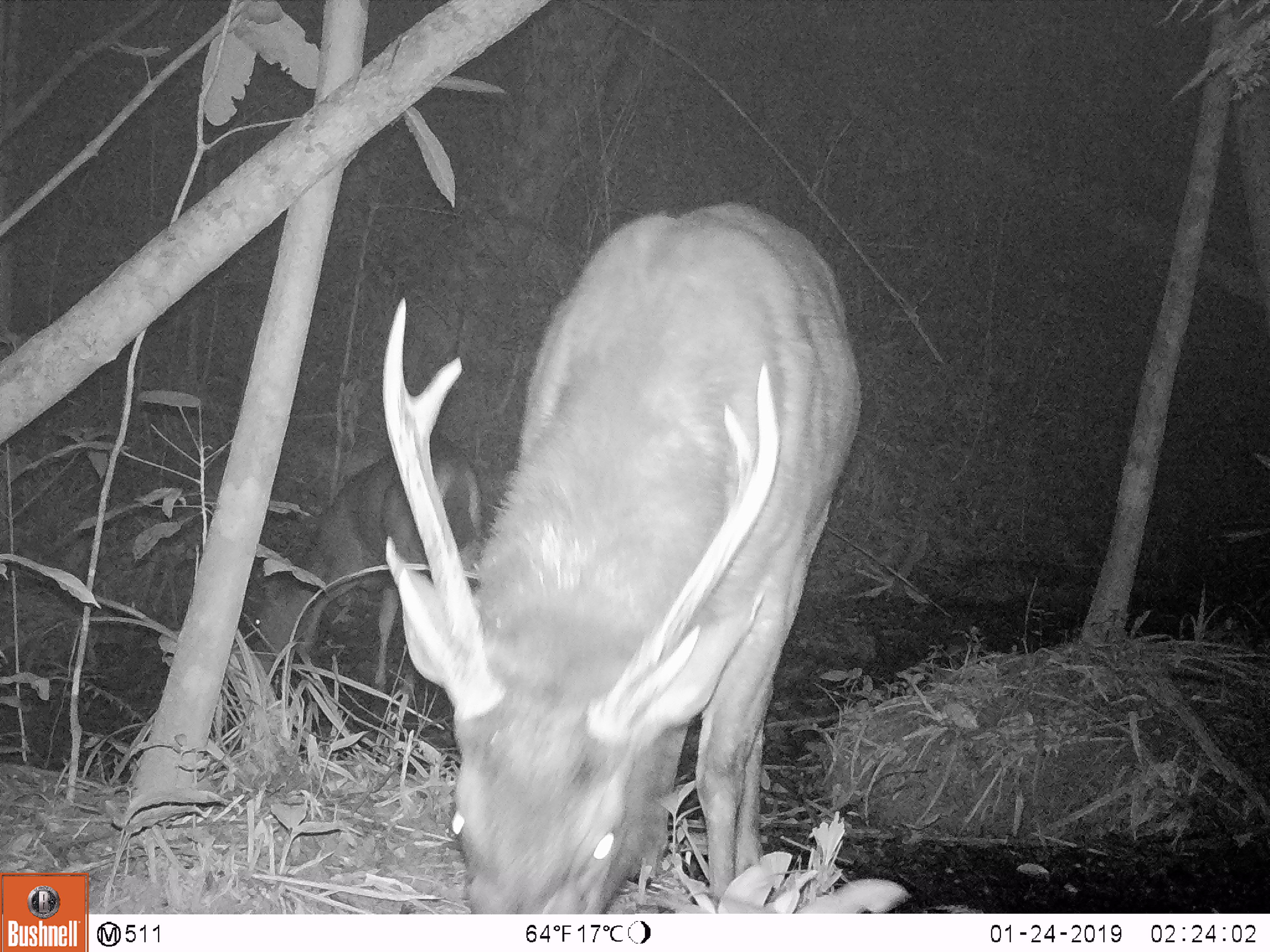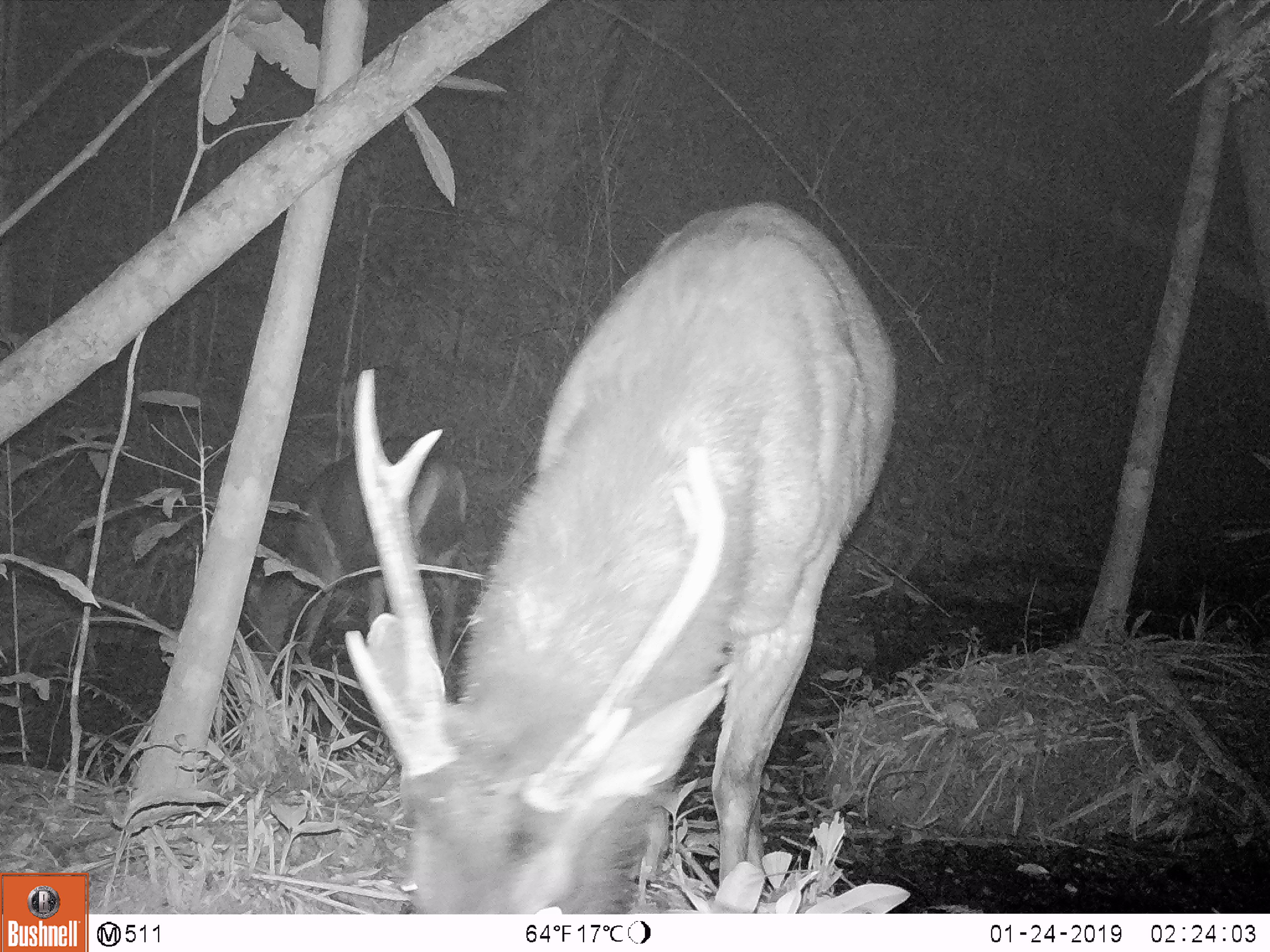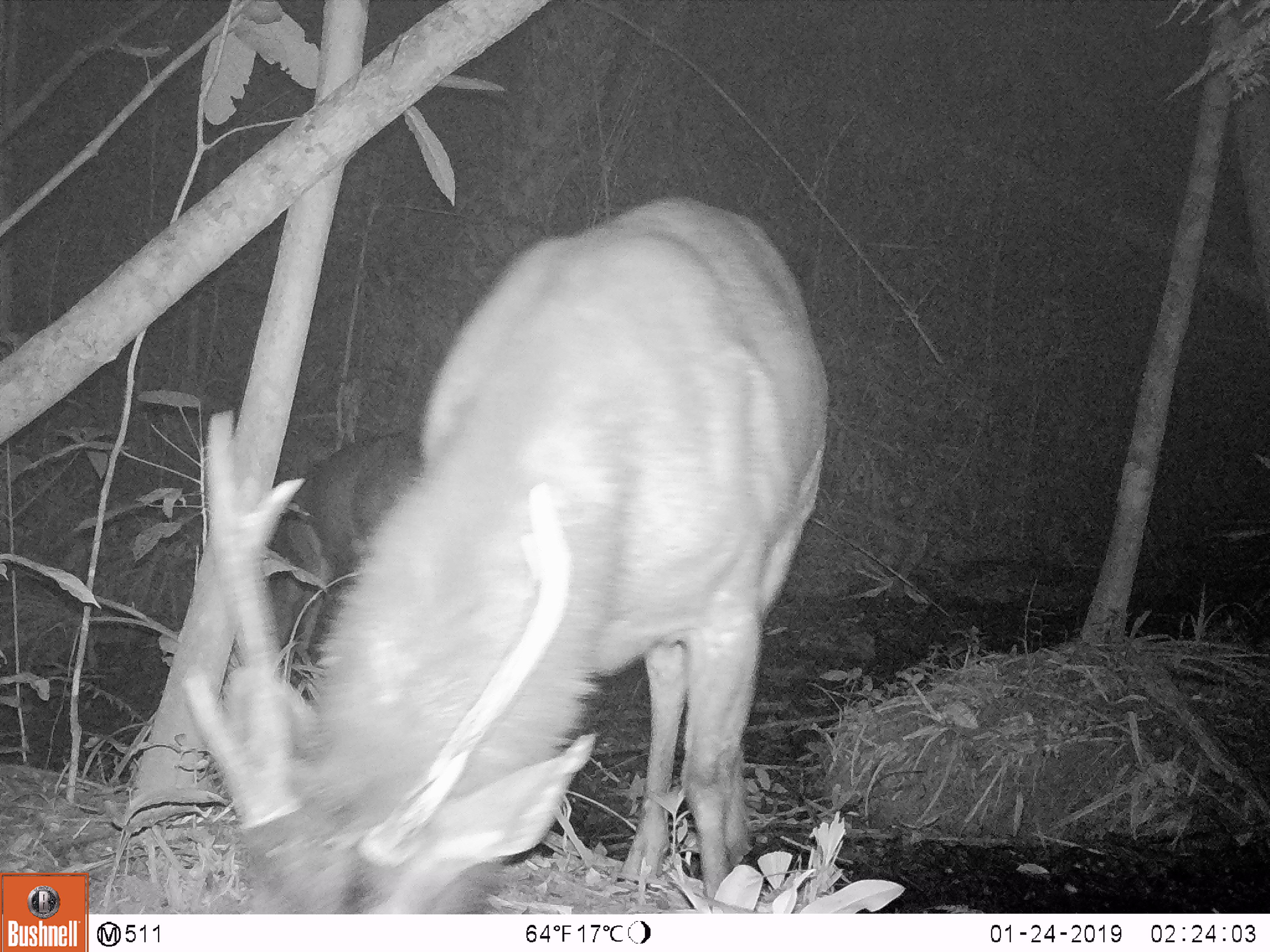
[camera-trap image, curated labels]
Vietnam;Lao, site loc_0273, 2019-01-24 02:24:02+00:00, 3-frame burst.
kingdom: Animalia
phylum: Chordata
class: Mammalia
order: Artiodactyla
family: Cervidae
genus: Rusa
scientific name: Rusa unicolor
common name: sambar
Sambar (Rusa unicolor). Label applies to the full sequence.